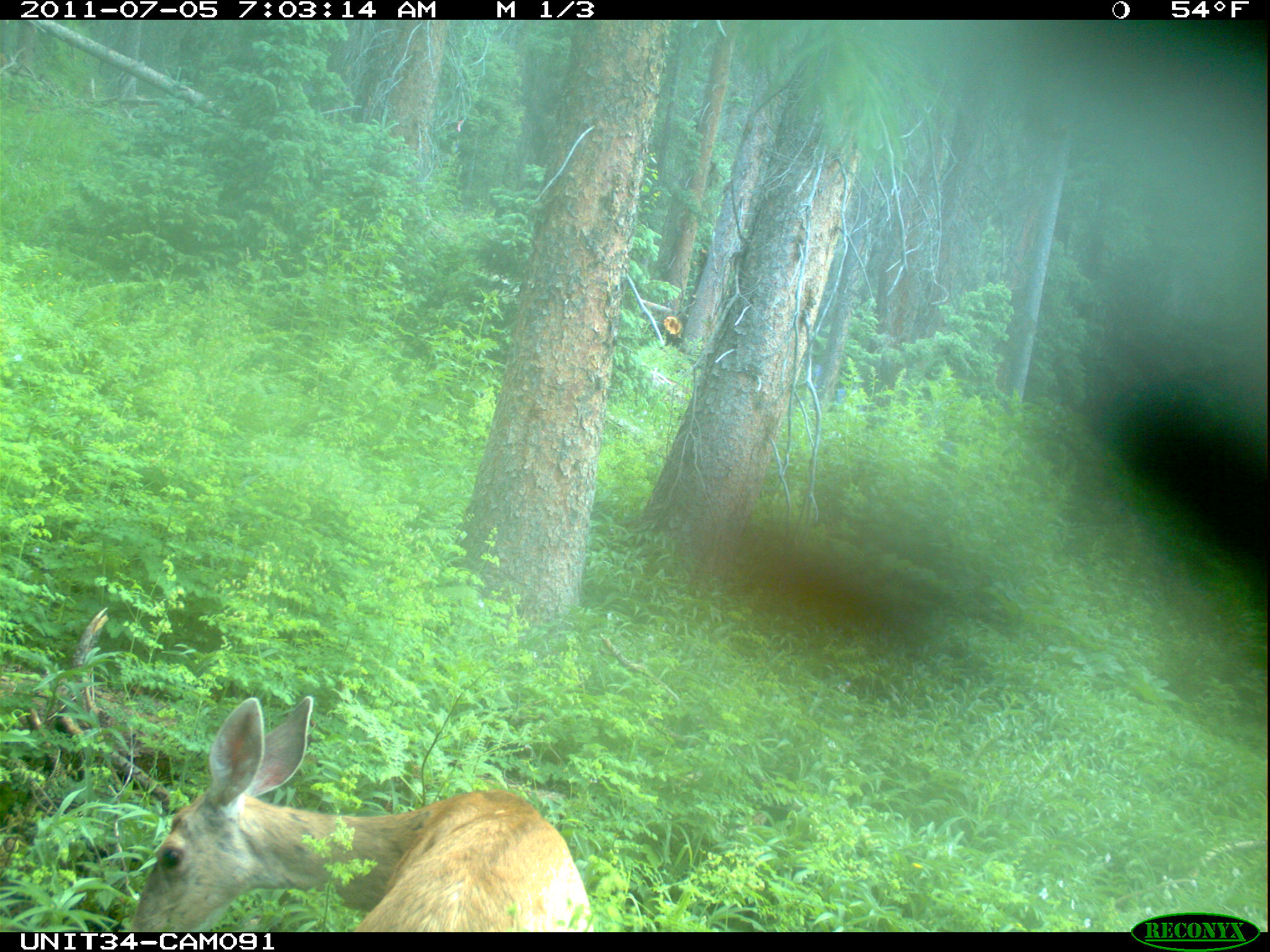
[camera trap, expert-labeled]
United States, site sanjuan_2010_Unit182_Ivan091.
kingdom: Animalia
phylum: Chordata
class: Mammalia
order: Artiodactyla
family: Cervidae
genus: Odocoileus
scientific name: Odocoileus hemionus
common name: mule deer